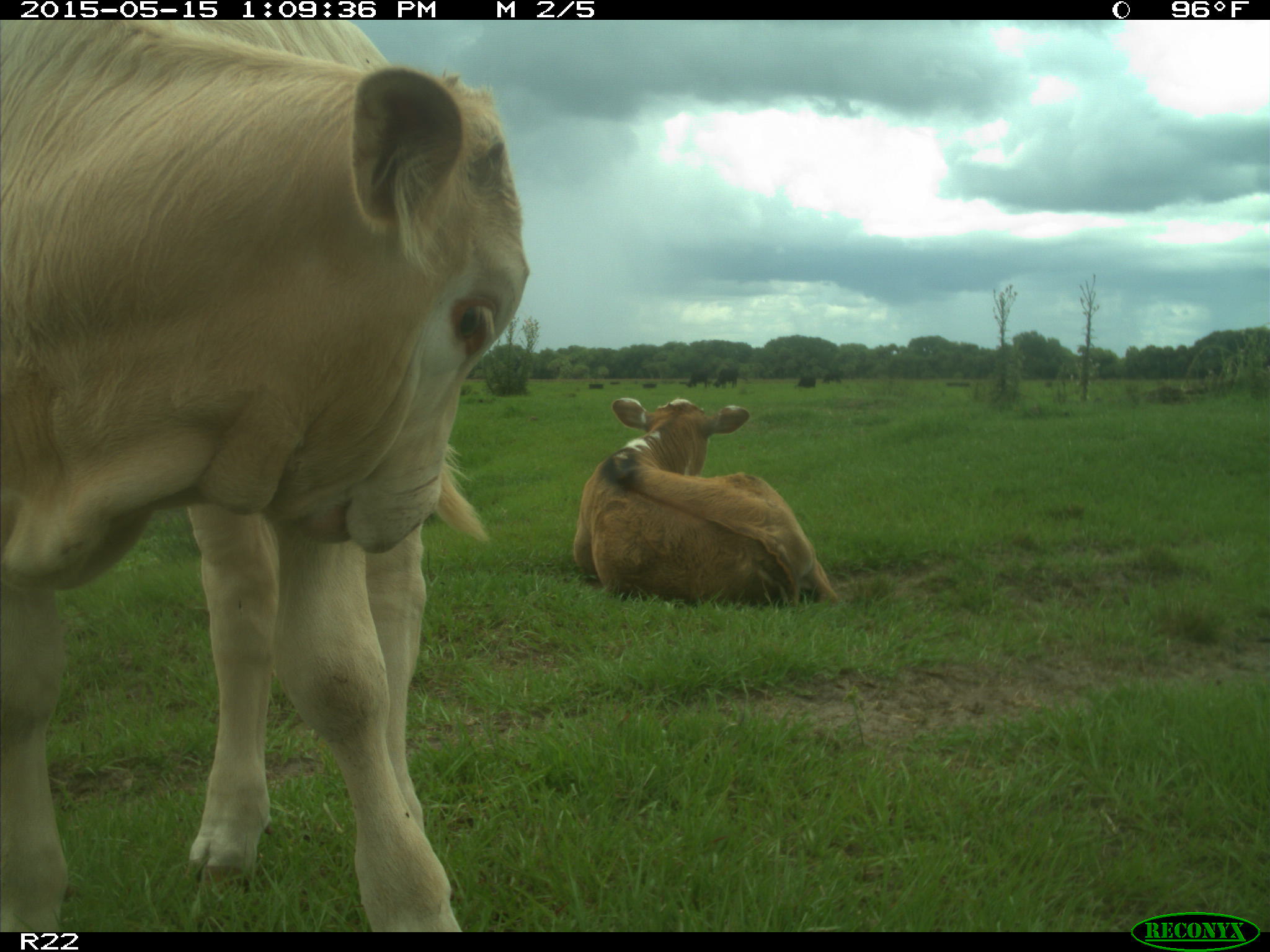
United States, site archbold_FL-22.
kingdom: Animalia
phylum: Chordata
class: Mammalia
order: Artiodactyla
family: Bovidae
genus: Bos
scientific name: Bos taurus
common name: domestic cow